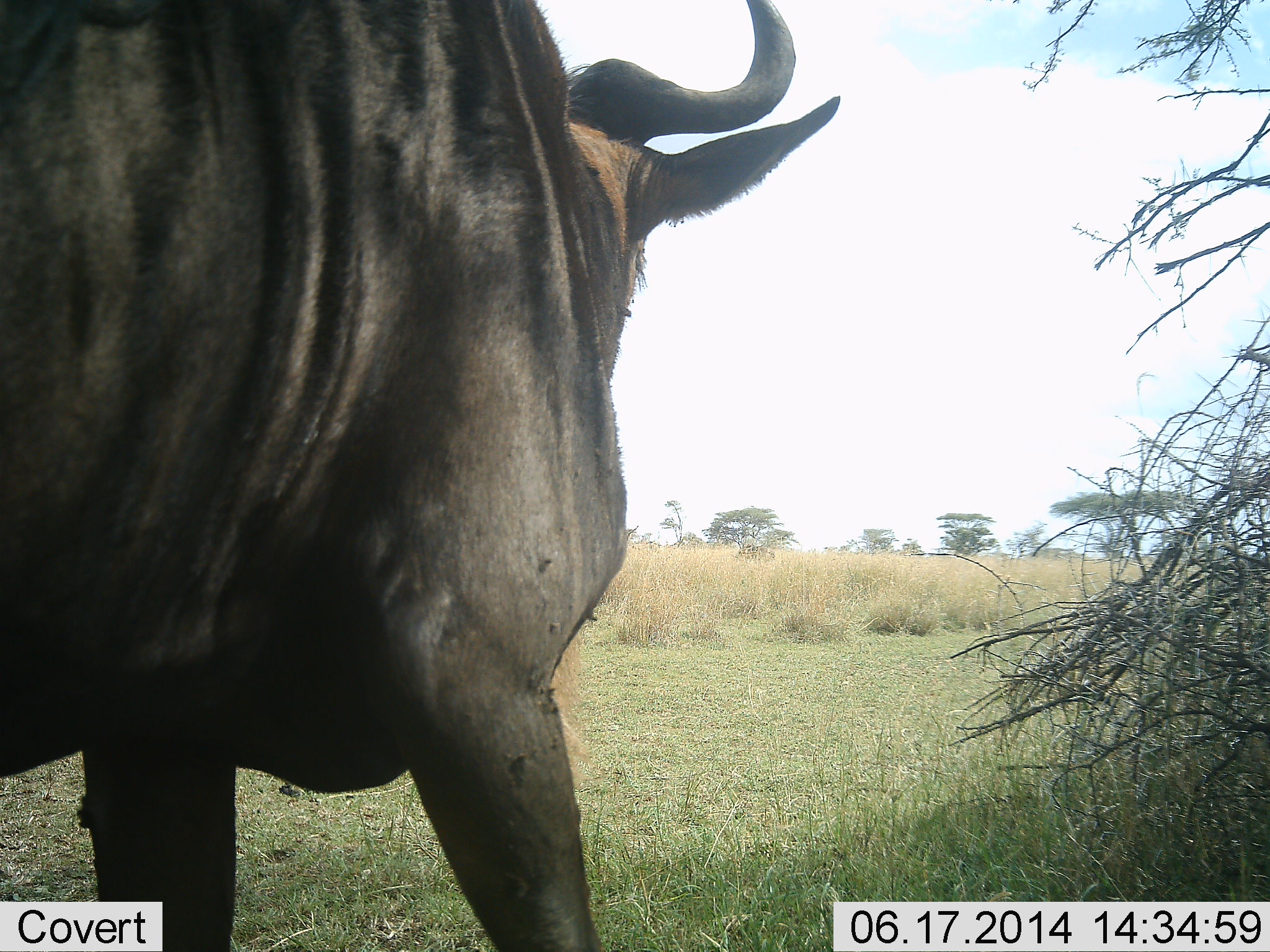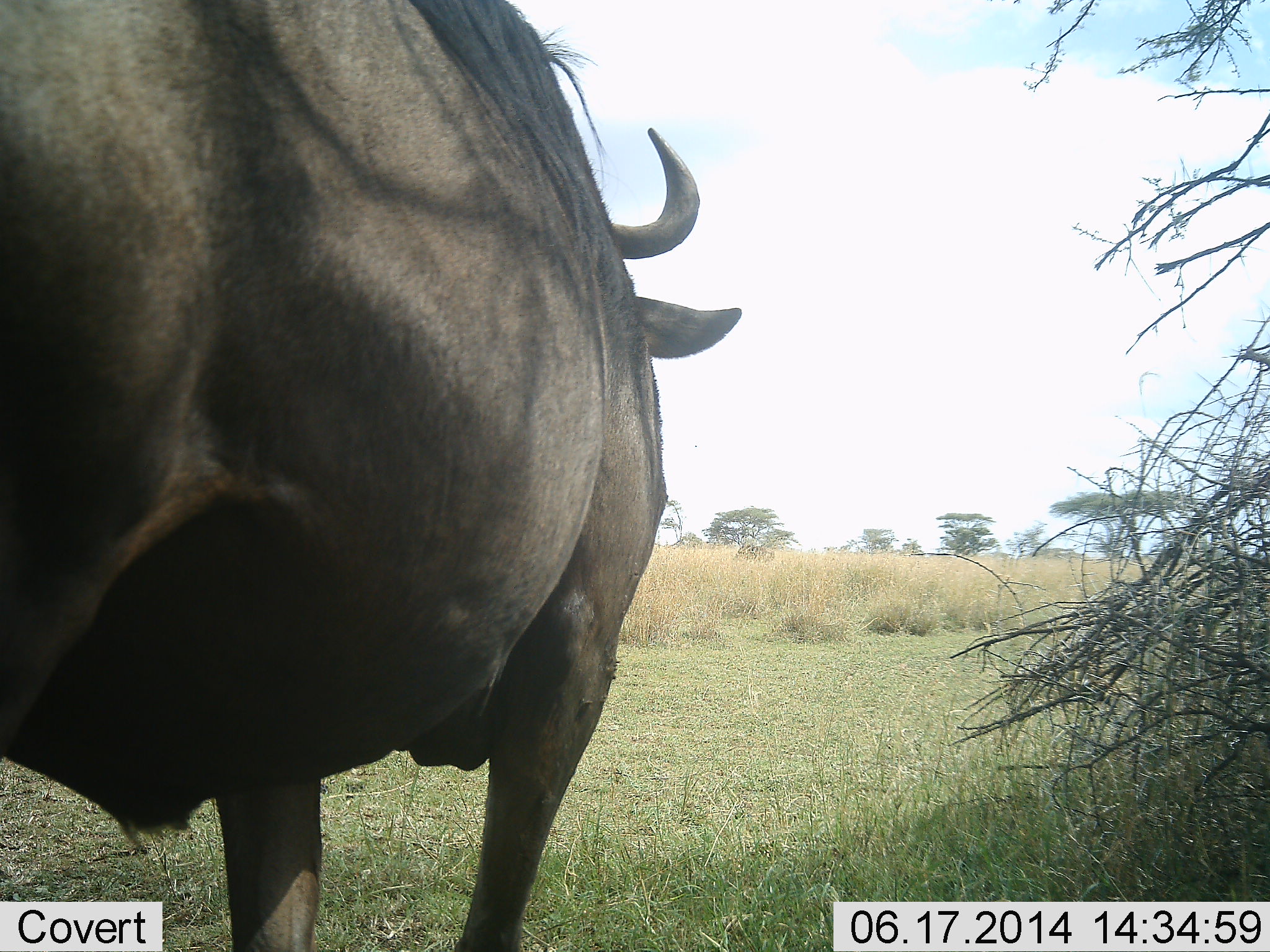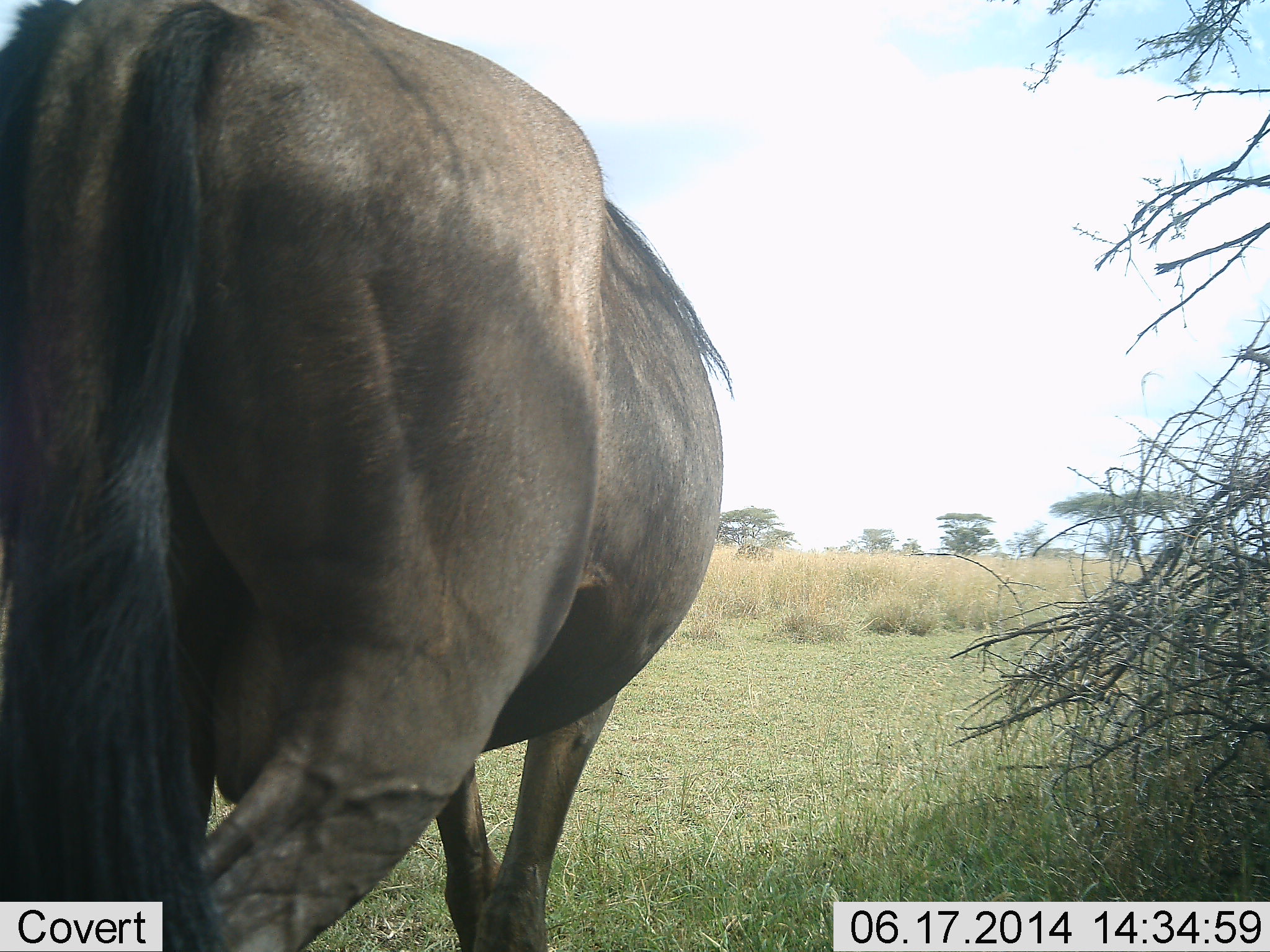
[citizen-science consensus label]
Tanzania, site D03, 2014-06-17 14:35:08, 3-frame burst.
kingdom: Animalia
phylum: Chordata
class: Mammalia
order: Artiodactyla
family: Bovidae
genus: Connochaetes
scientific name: Connochaetes taurinus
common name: blue wildebeest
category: wildebeest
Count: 1.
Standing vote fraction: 30%.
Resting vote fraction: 0%.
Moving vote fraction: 80%.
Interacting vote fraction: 0%.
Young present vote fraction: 0%.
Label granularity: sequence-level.